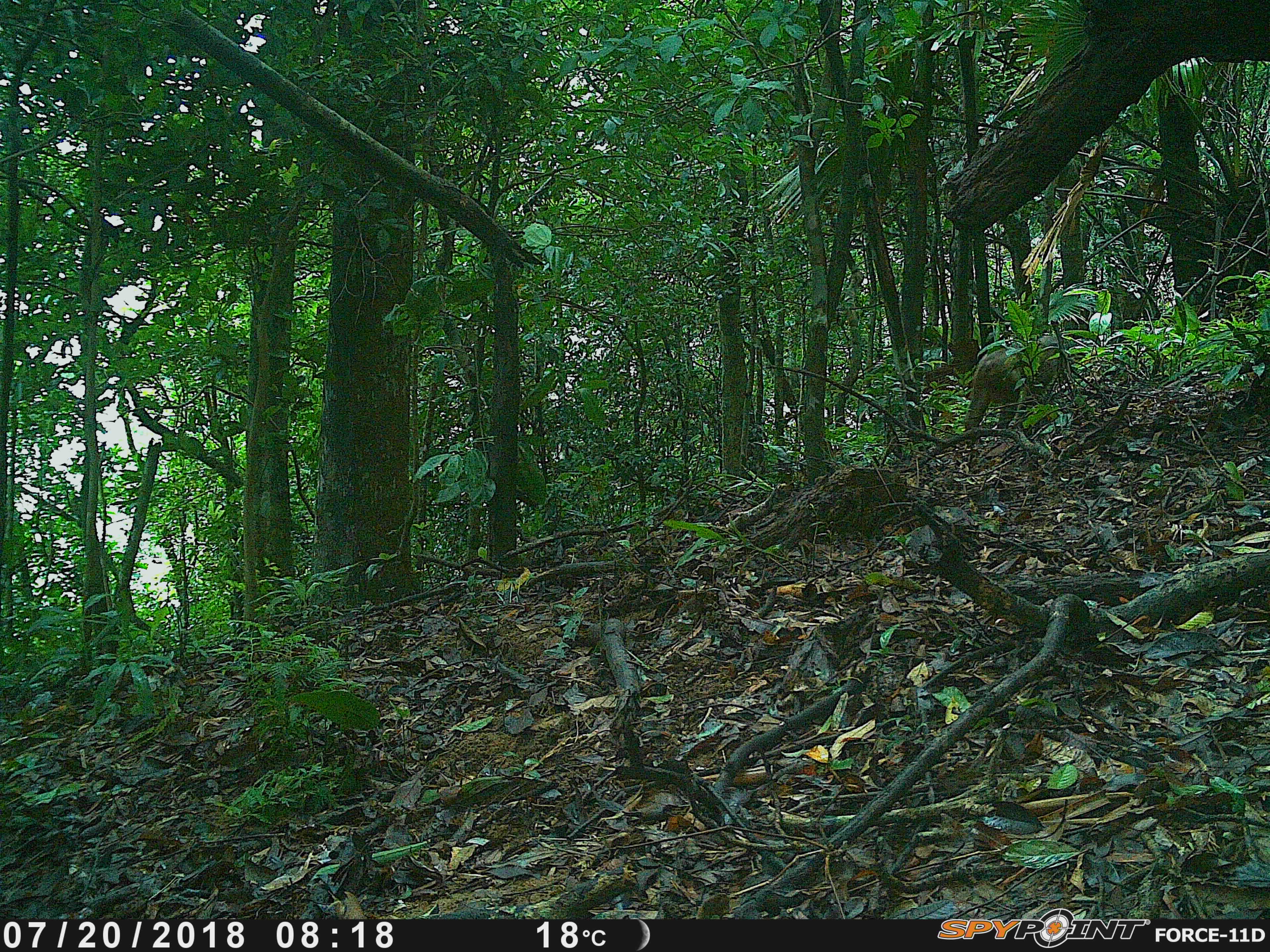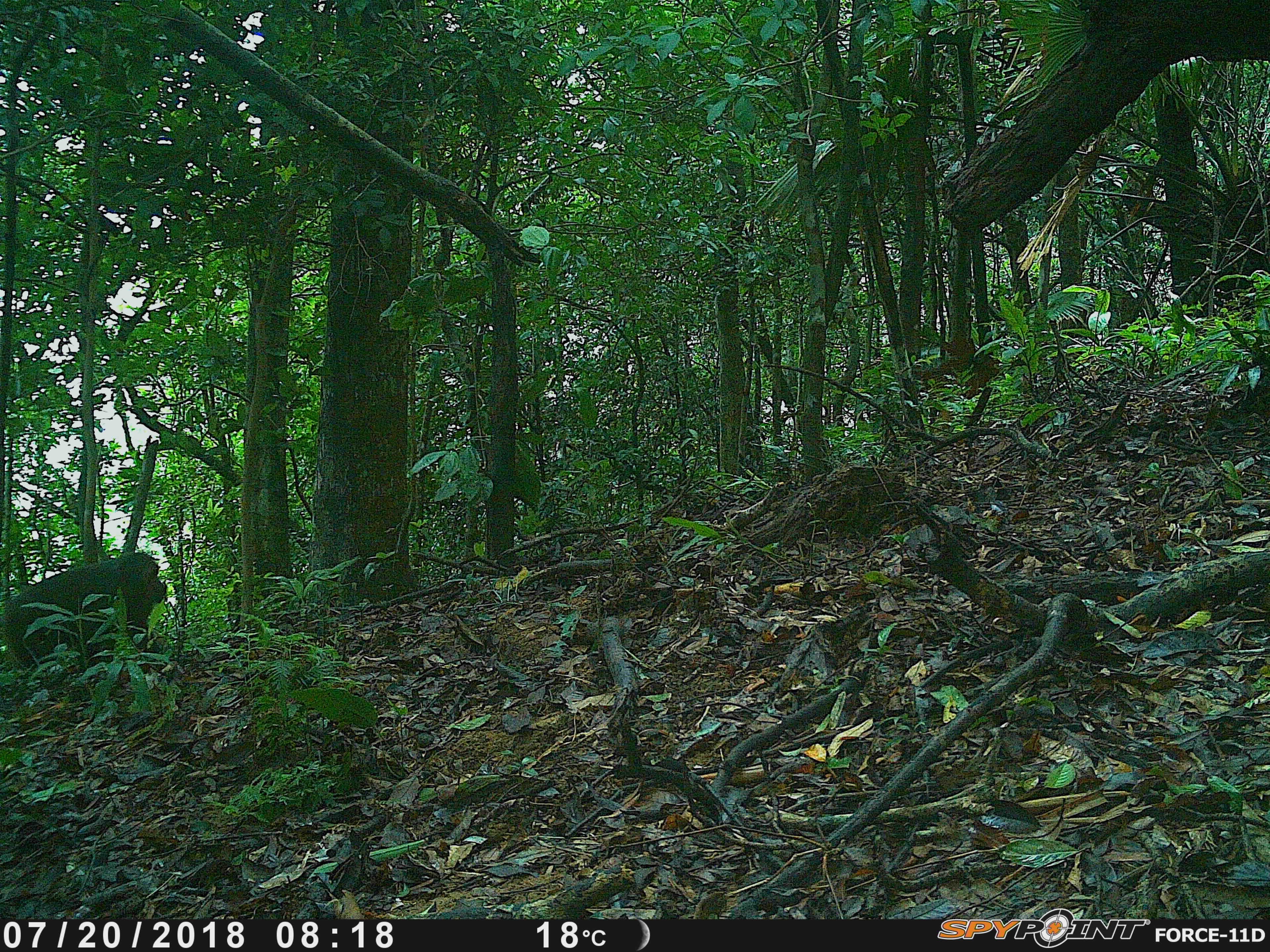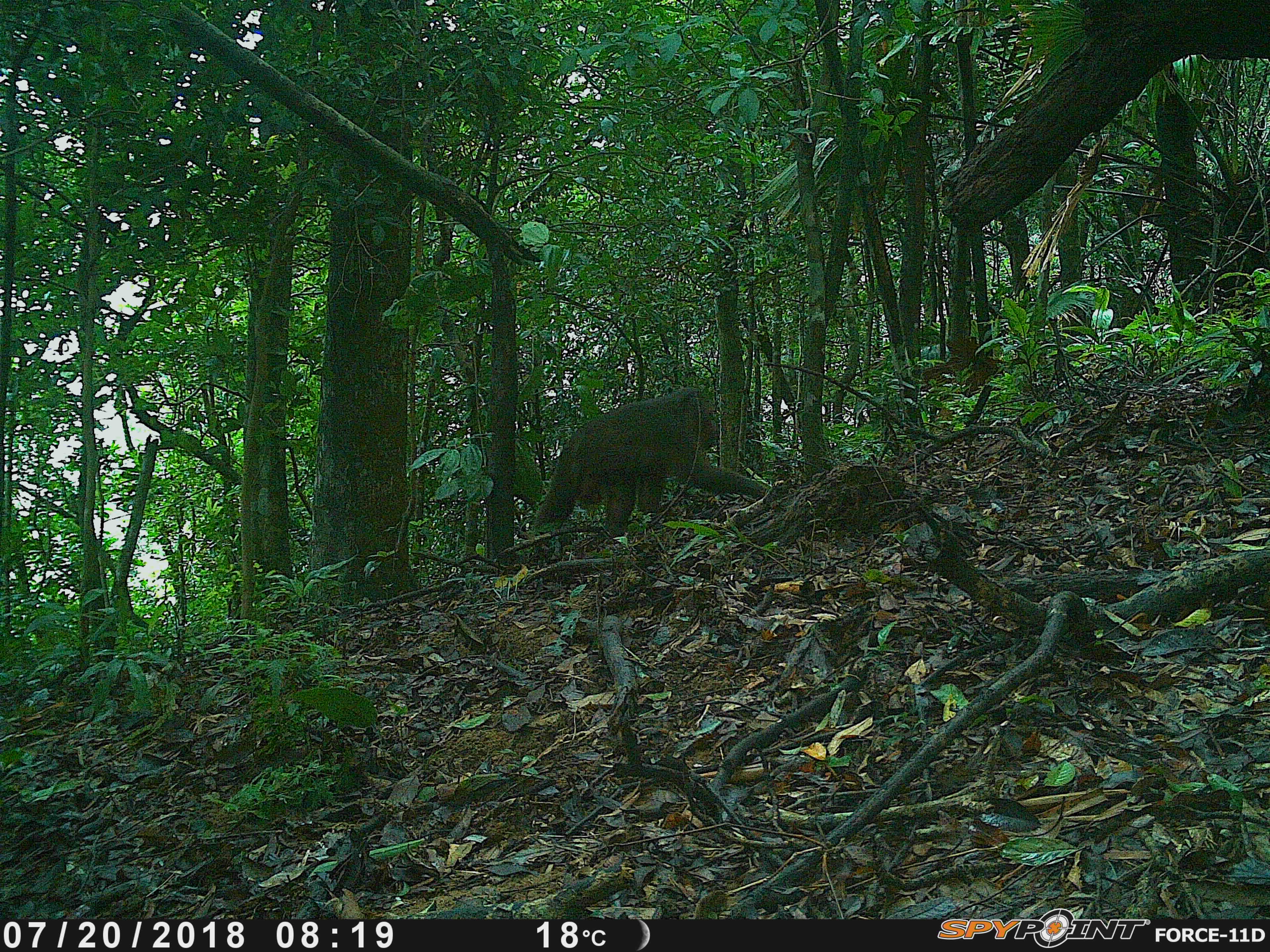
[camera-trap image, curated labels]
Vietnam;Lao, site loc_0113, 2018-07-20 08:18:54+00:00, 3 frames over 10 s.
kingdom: Animalia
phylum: Chordata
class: Mammalia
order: Primates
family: Cercopithecidae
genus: Macaca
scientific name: Macaca arctoides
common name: stump-tailed macaque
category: stump tailed macaque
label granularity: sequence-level